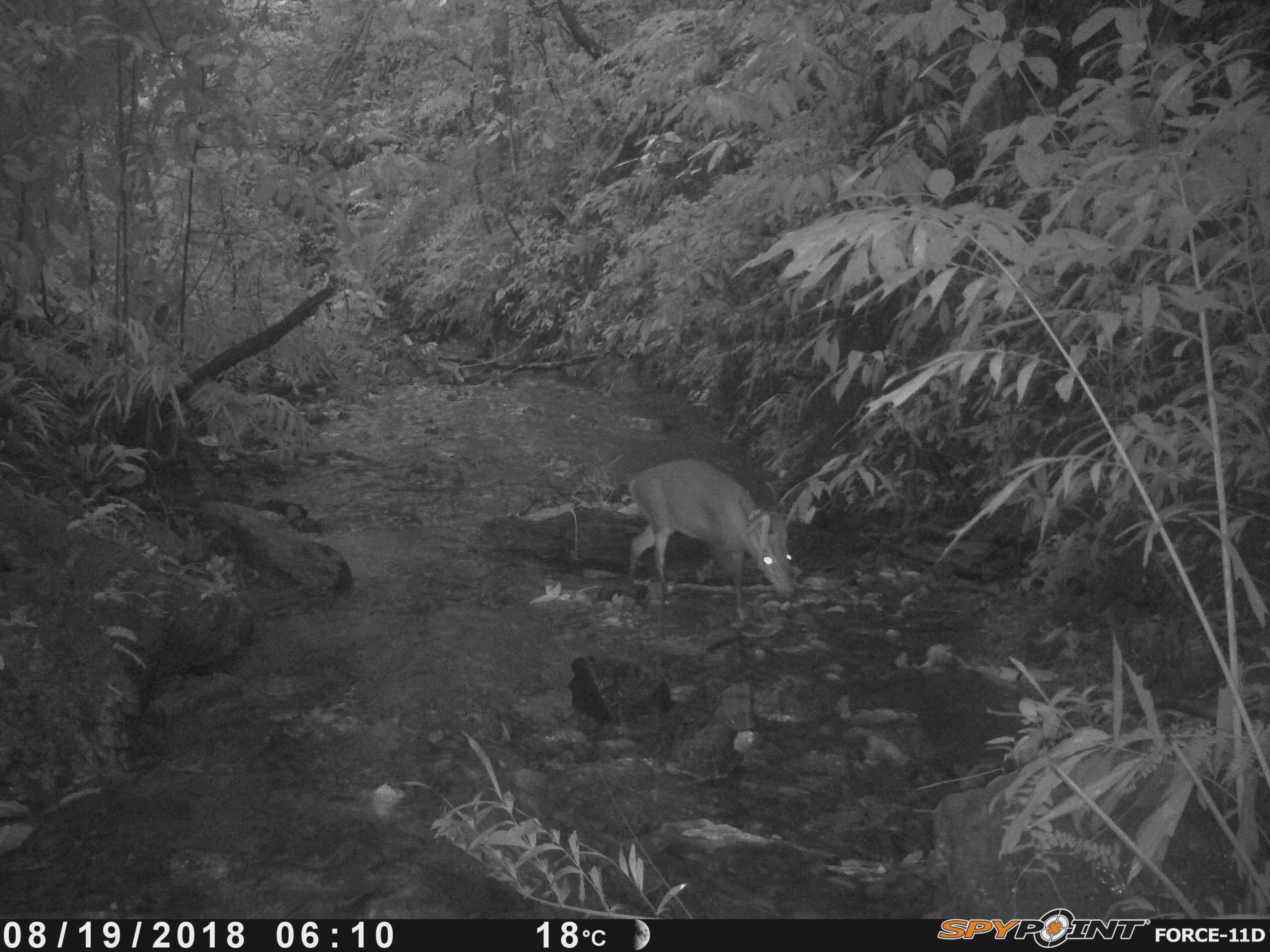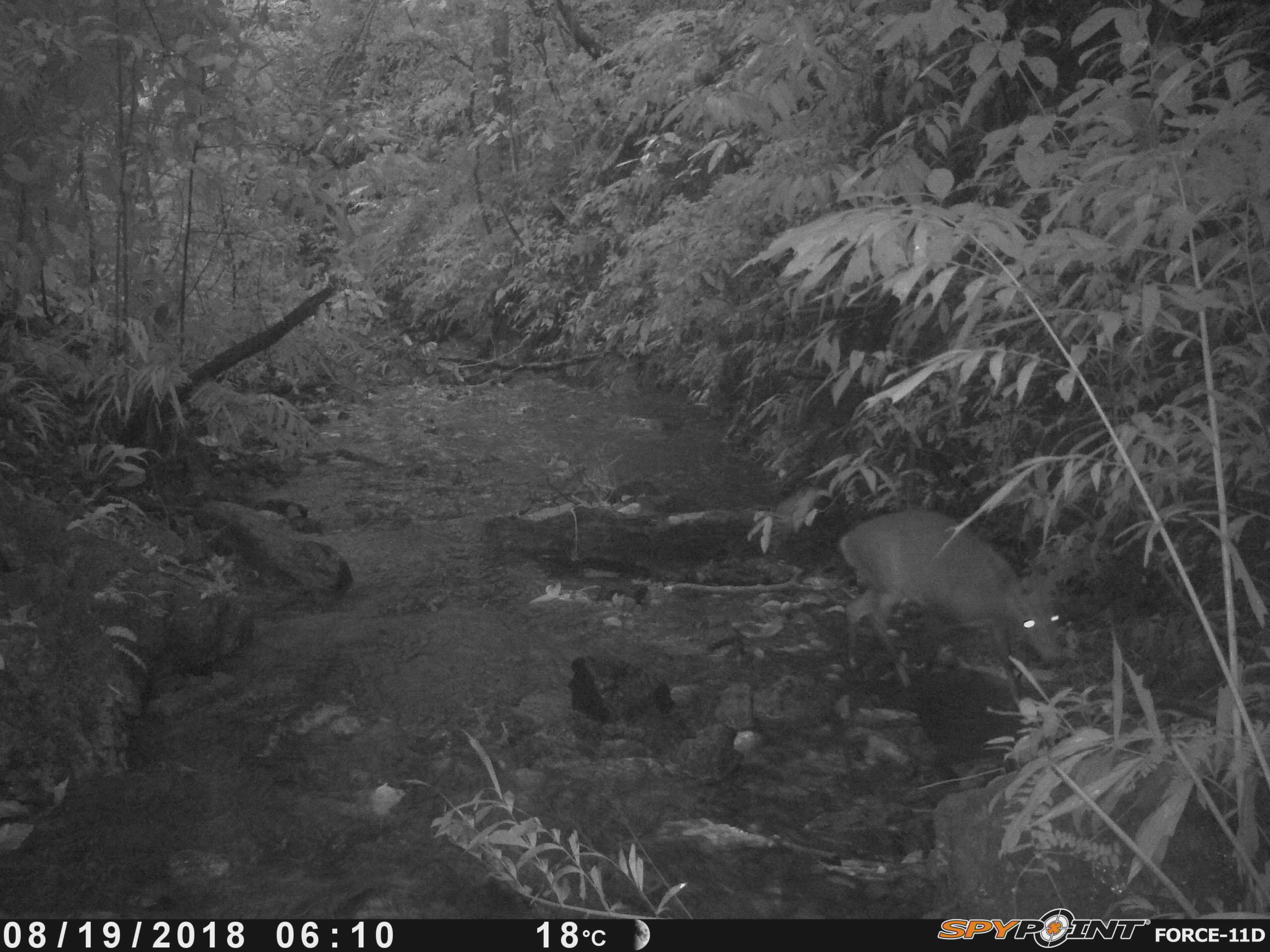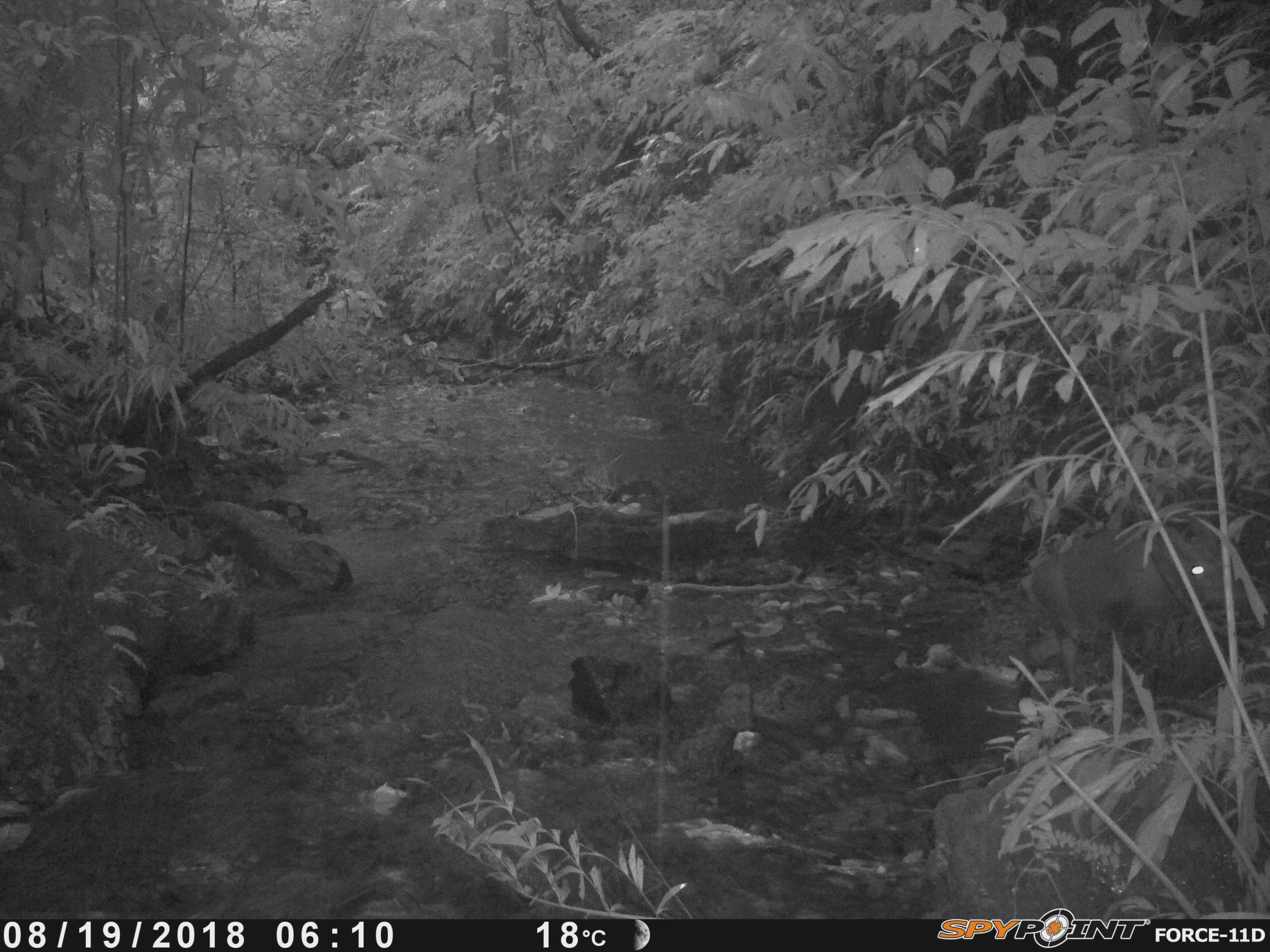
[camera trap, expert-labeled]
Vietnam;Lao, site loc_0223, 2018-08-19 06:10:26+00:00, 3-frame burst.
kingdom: Animalia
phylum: Chordata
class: Mammalia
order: Artiodactyla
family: Cervidae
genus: Muntiacus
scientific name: Muntiacus vuquangensis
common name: large-antlered muntjac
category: large antlered muntjac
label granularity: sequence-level